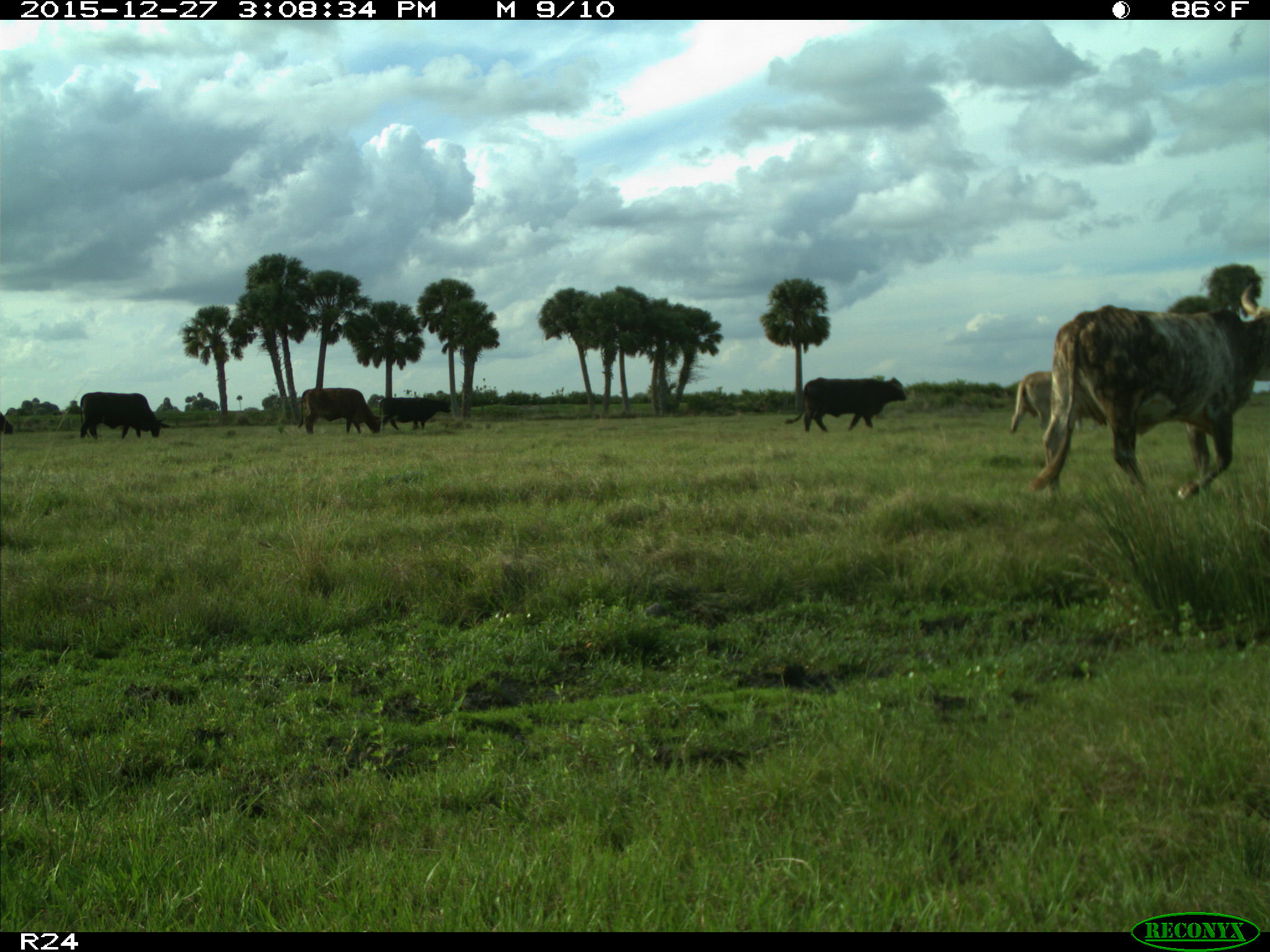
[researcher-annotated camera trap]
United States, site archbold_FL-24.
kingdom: Animalia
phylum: Chordata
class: Mammalia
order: Artiodactyla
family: Bovidae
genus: Bos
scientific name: Bos taurus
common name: domestic cow